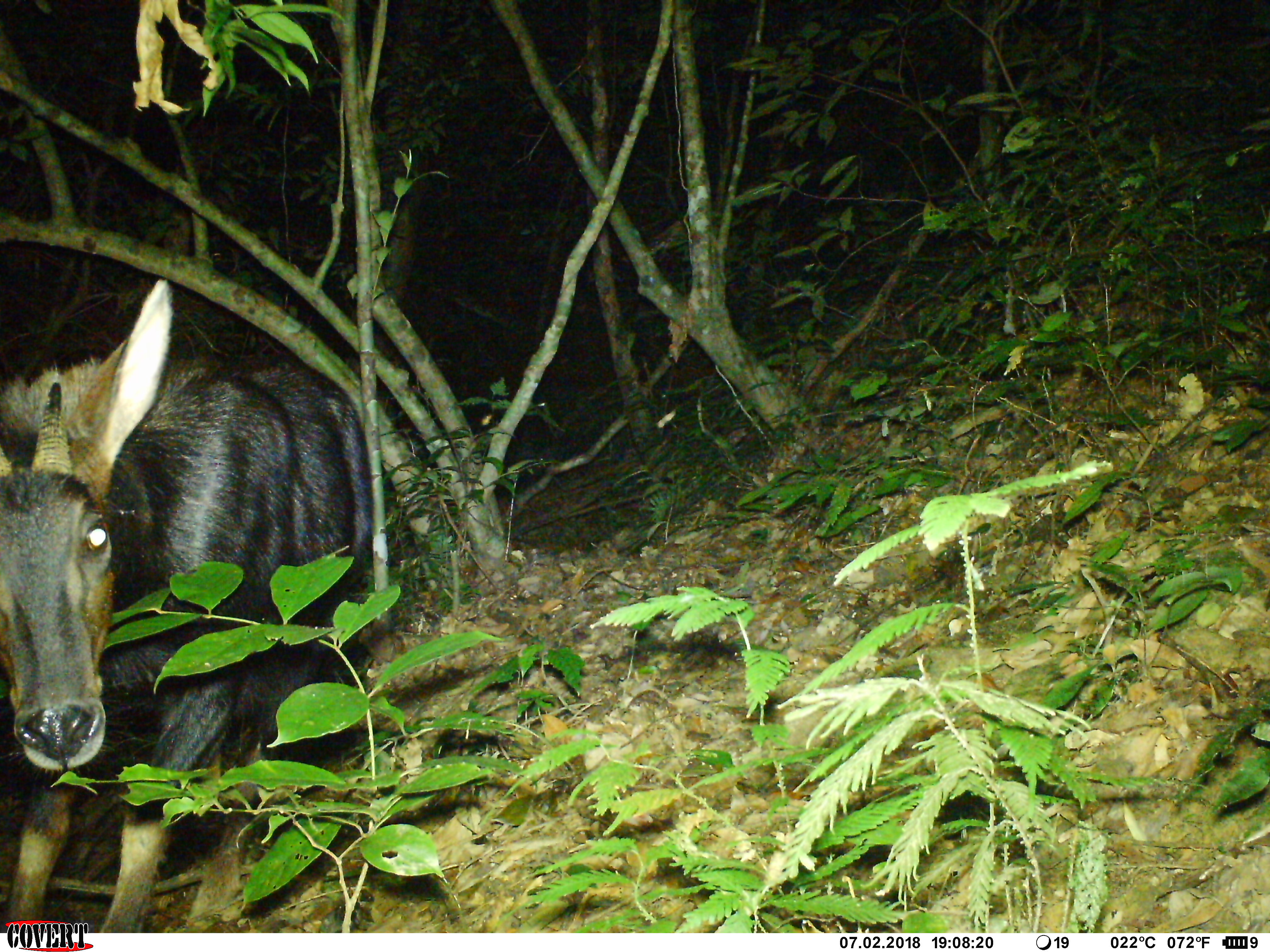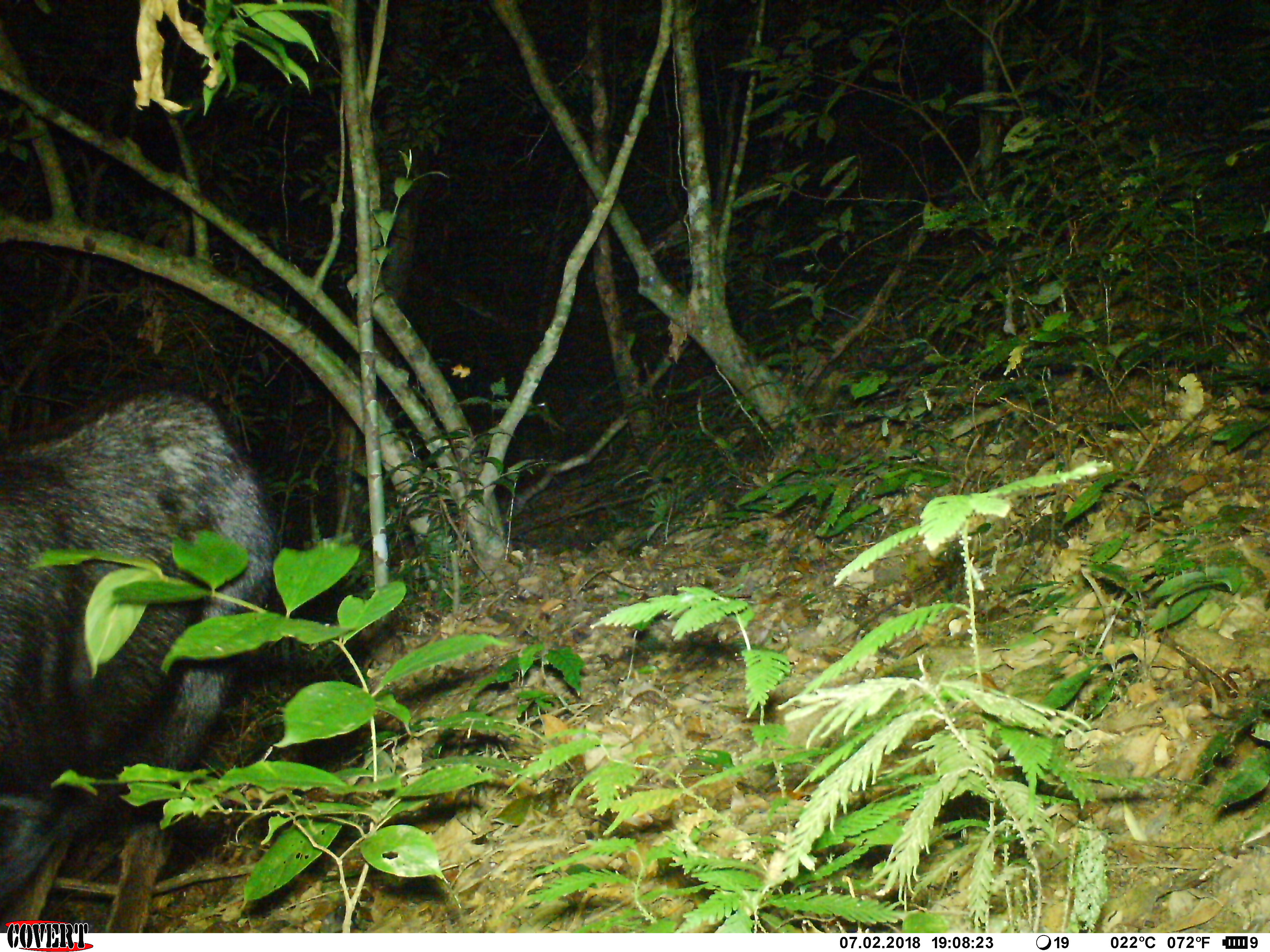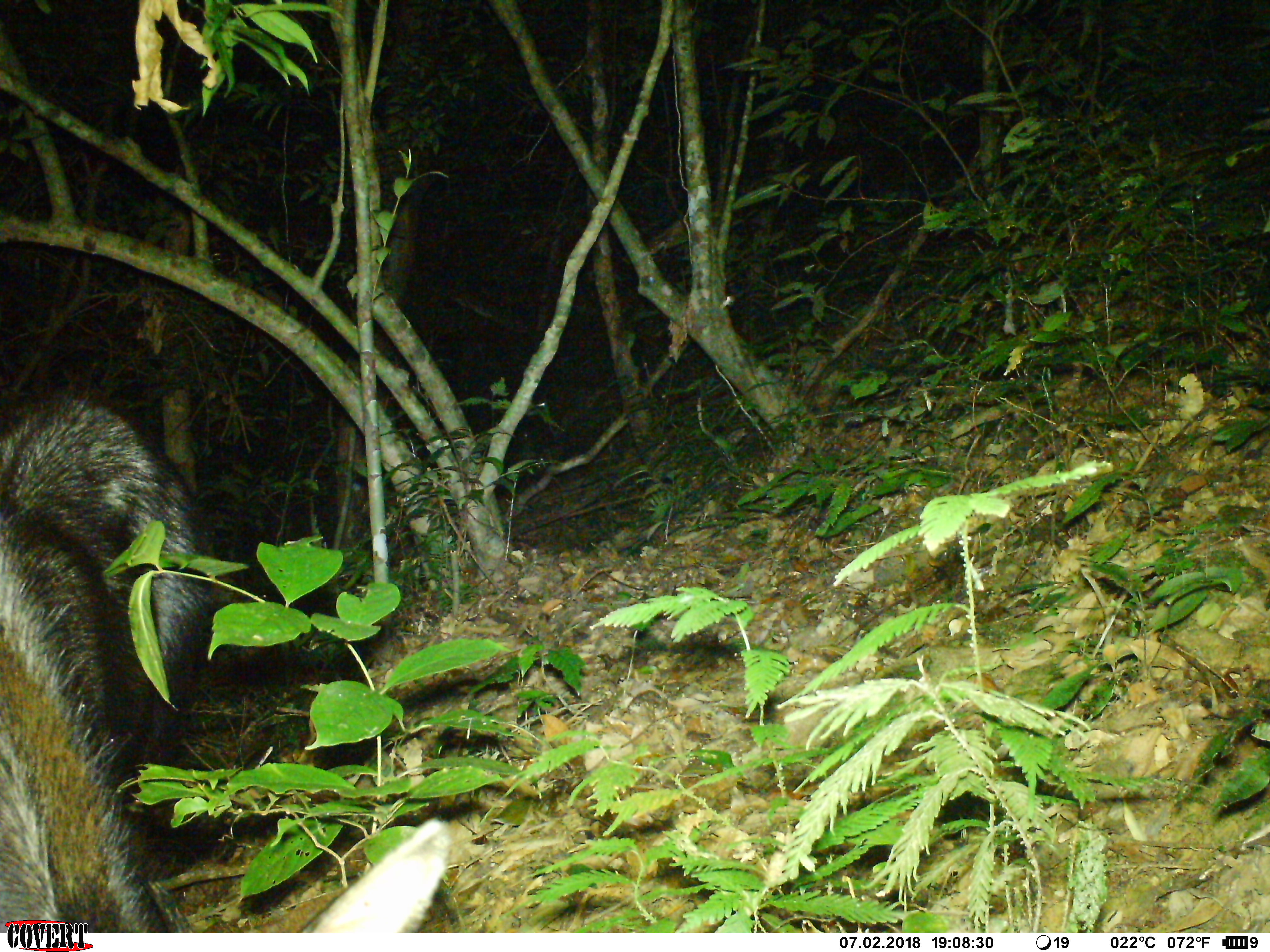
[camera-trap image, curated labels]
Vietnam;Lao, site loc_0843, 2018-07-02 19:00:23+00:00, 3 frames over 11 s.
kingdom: Animalia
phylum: Chordata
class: Mammalia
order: Artiodactyla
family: Bovidae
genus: Capricornis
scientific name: Capricornis sumatraensis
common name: chinese serow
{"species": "chinese serow (Capricornis sumatraensis)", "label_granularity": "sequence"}